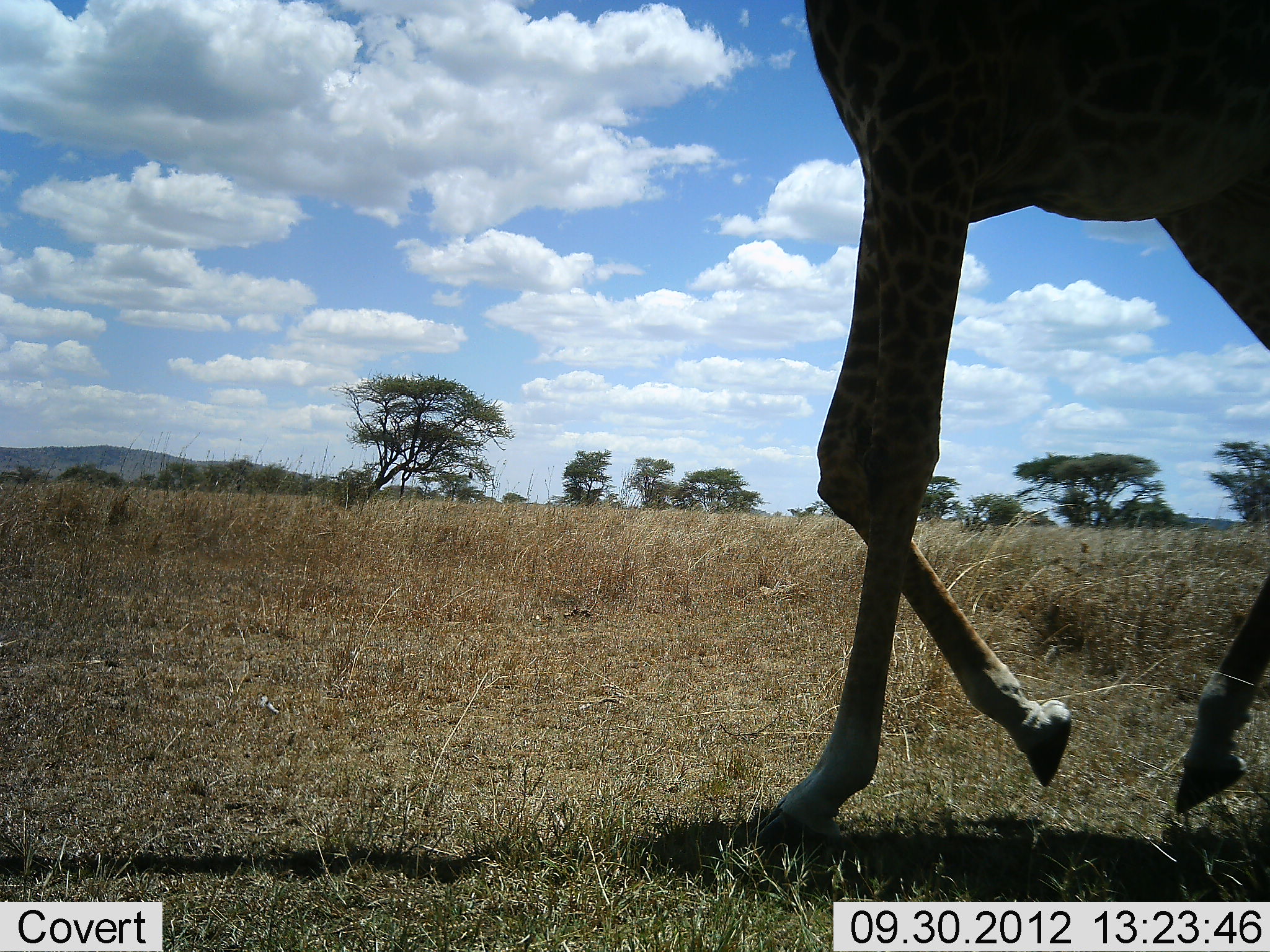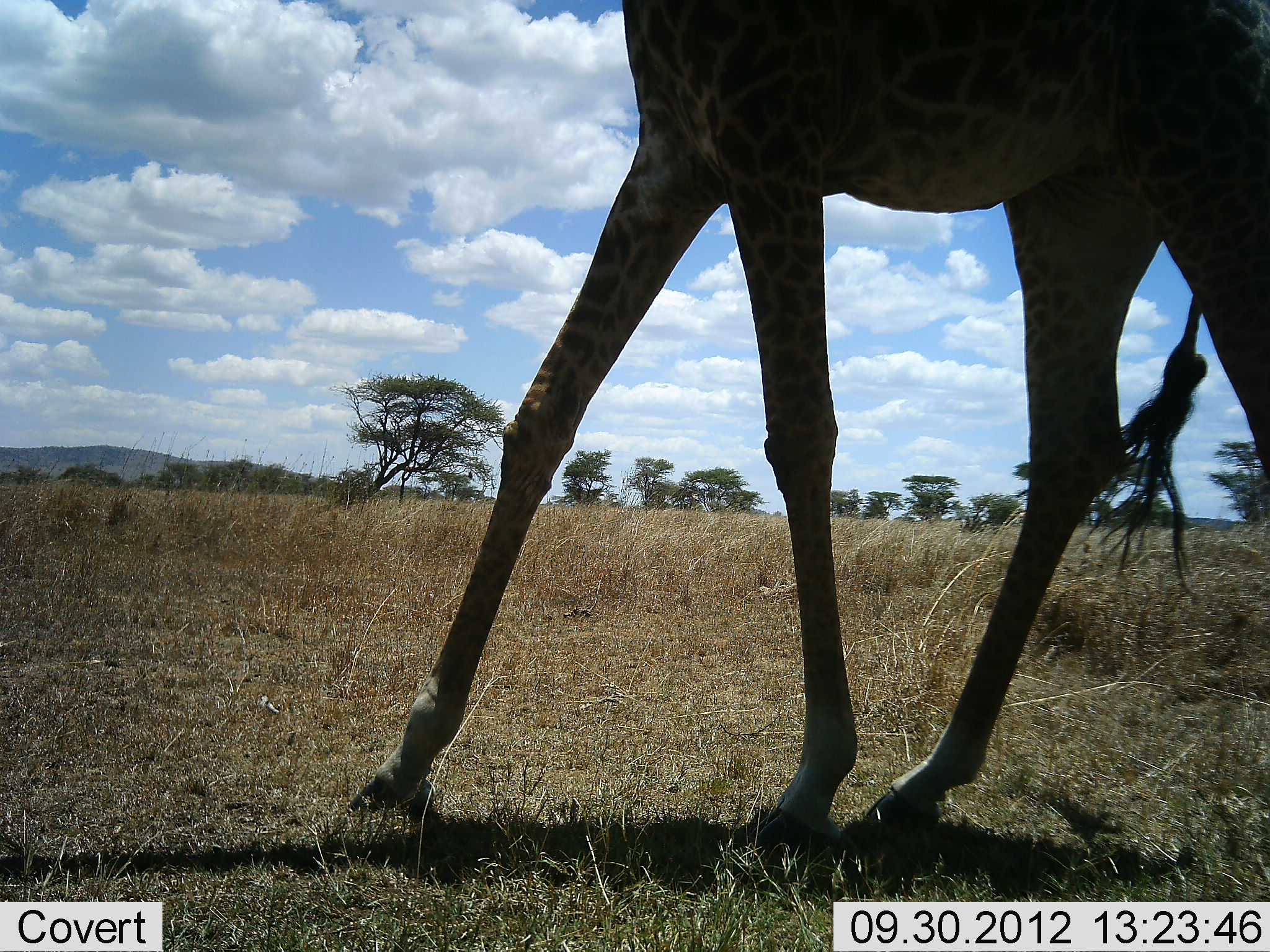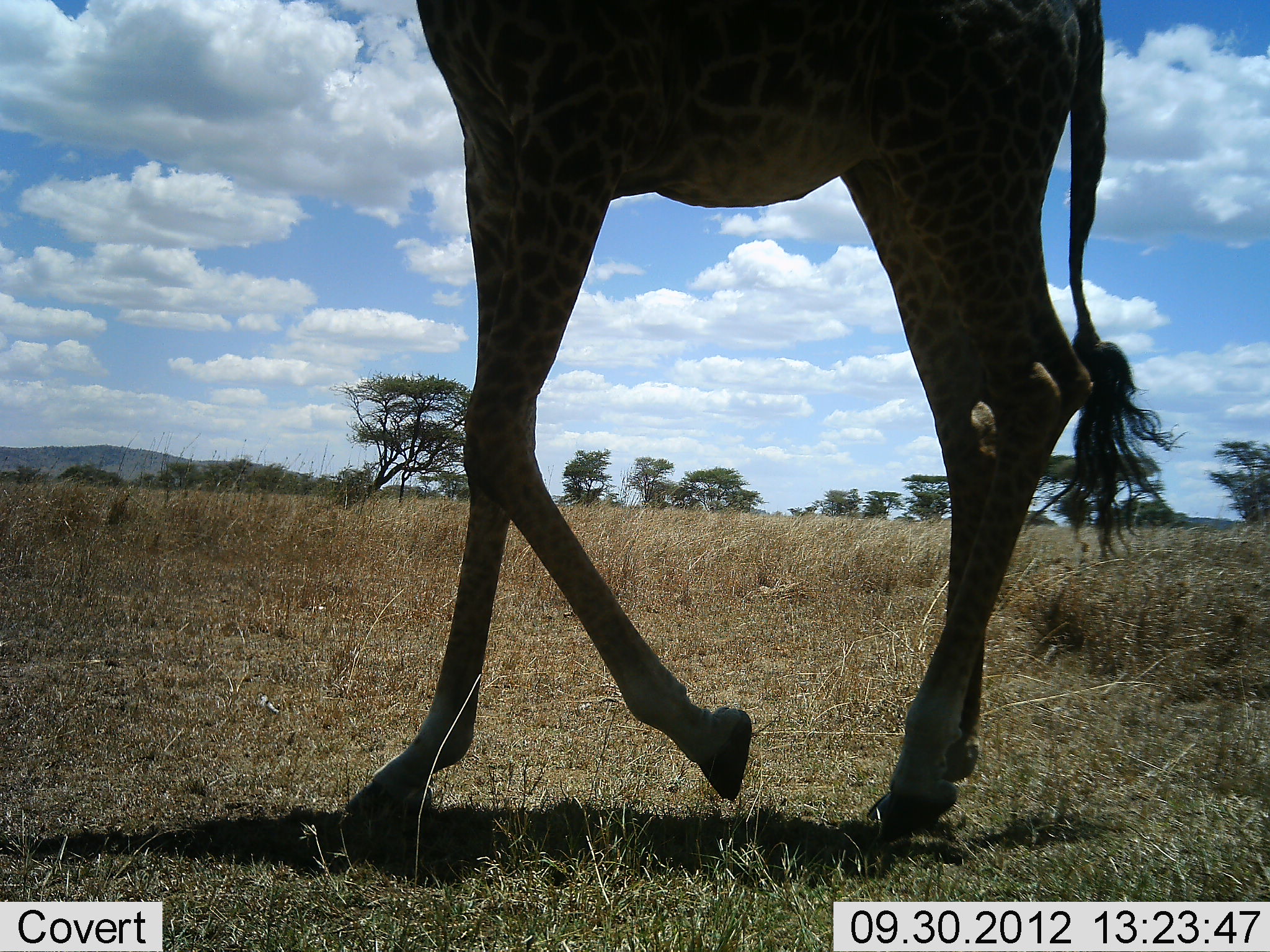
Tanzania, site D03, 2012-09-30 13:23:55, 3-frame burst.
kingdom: Animalia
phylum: Chordata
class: Mammalia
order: Artiodactyla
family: Giraffidae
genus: Giraffa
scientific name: Giraffa camelopardalis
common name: giraffe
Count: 1.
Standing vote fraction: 0%.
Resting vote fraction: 0%.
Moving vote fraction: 100%.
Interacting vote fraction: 0%.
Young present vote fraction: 0%.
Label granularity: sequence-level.